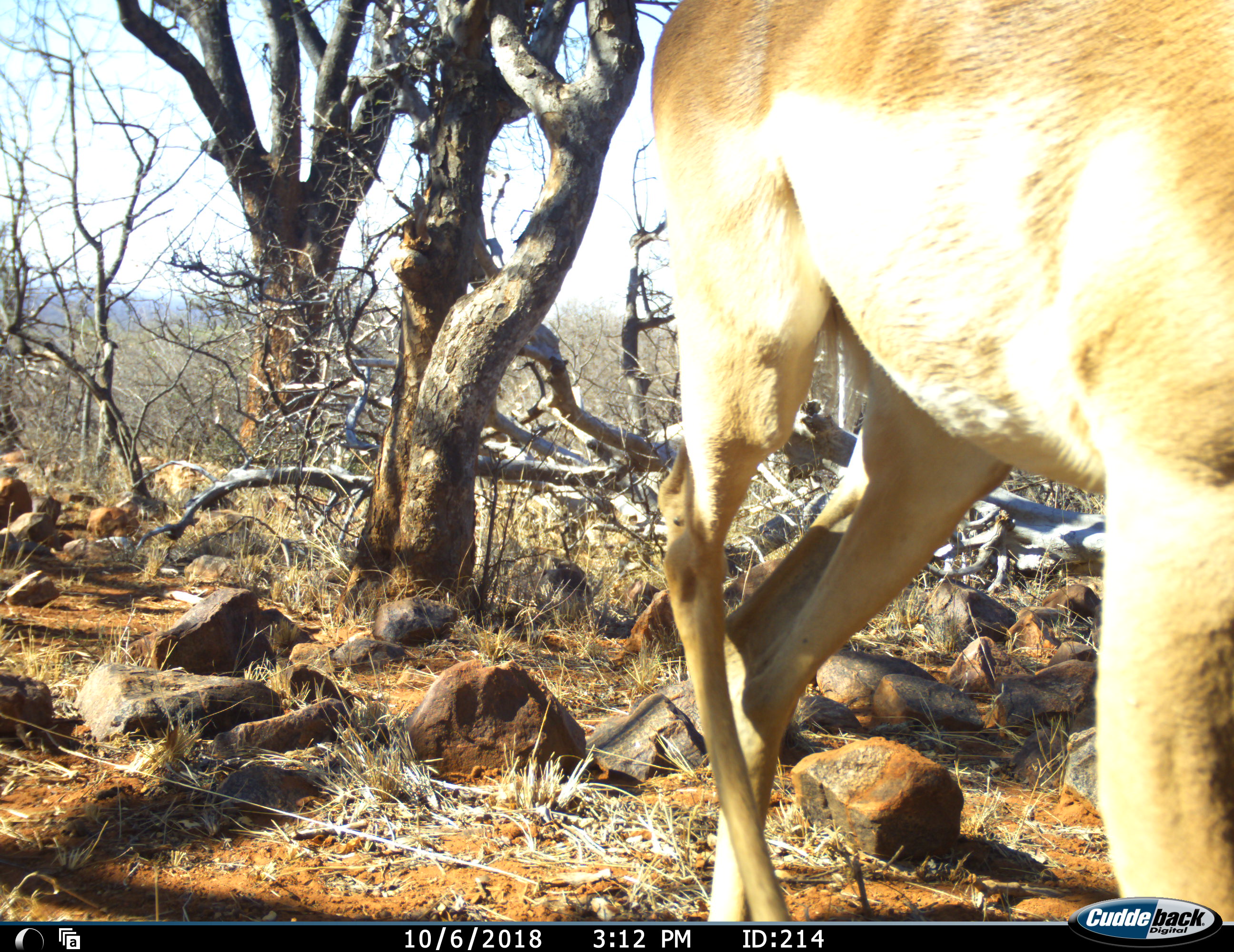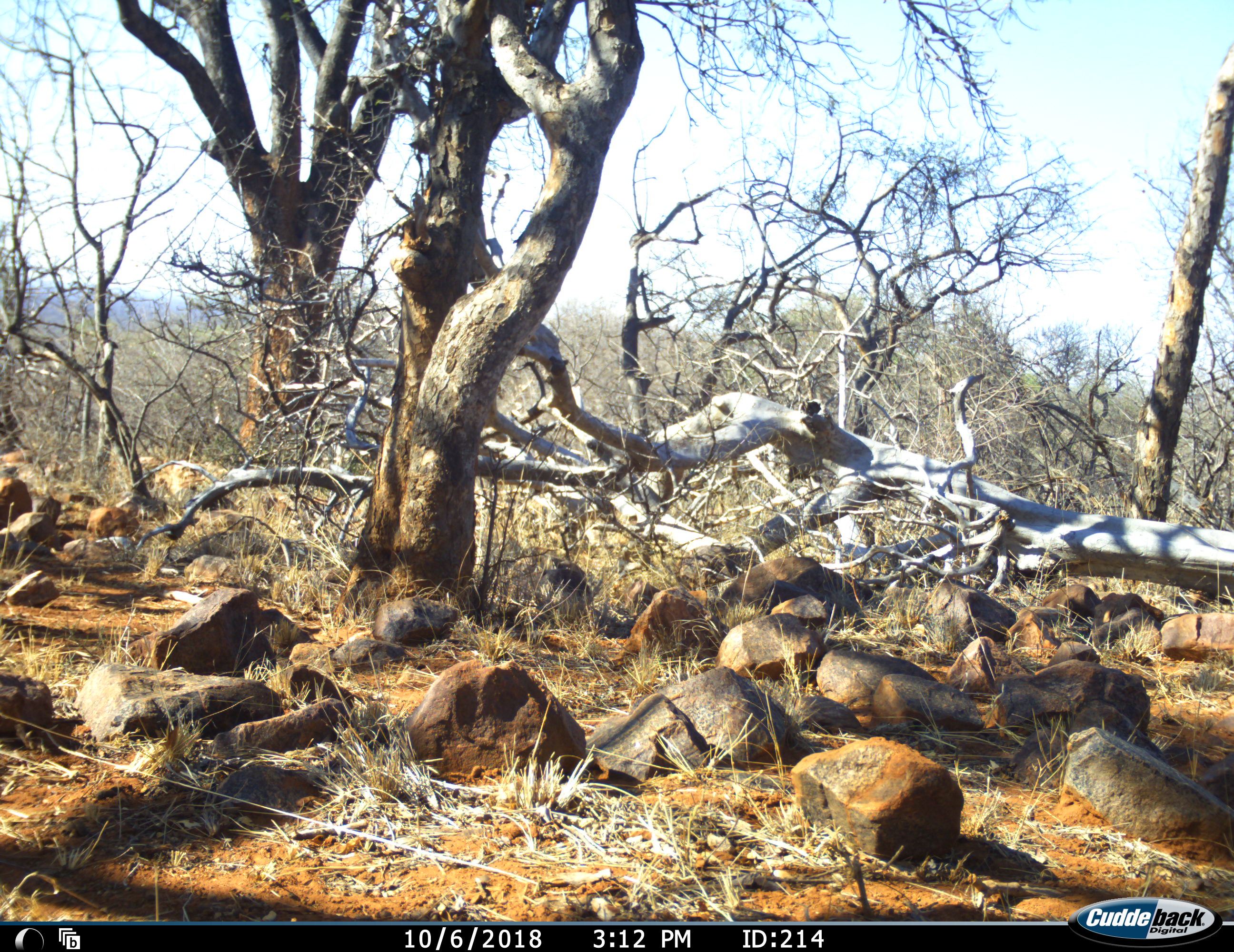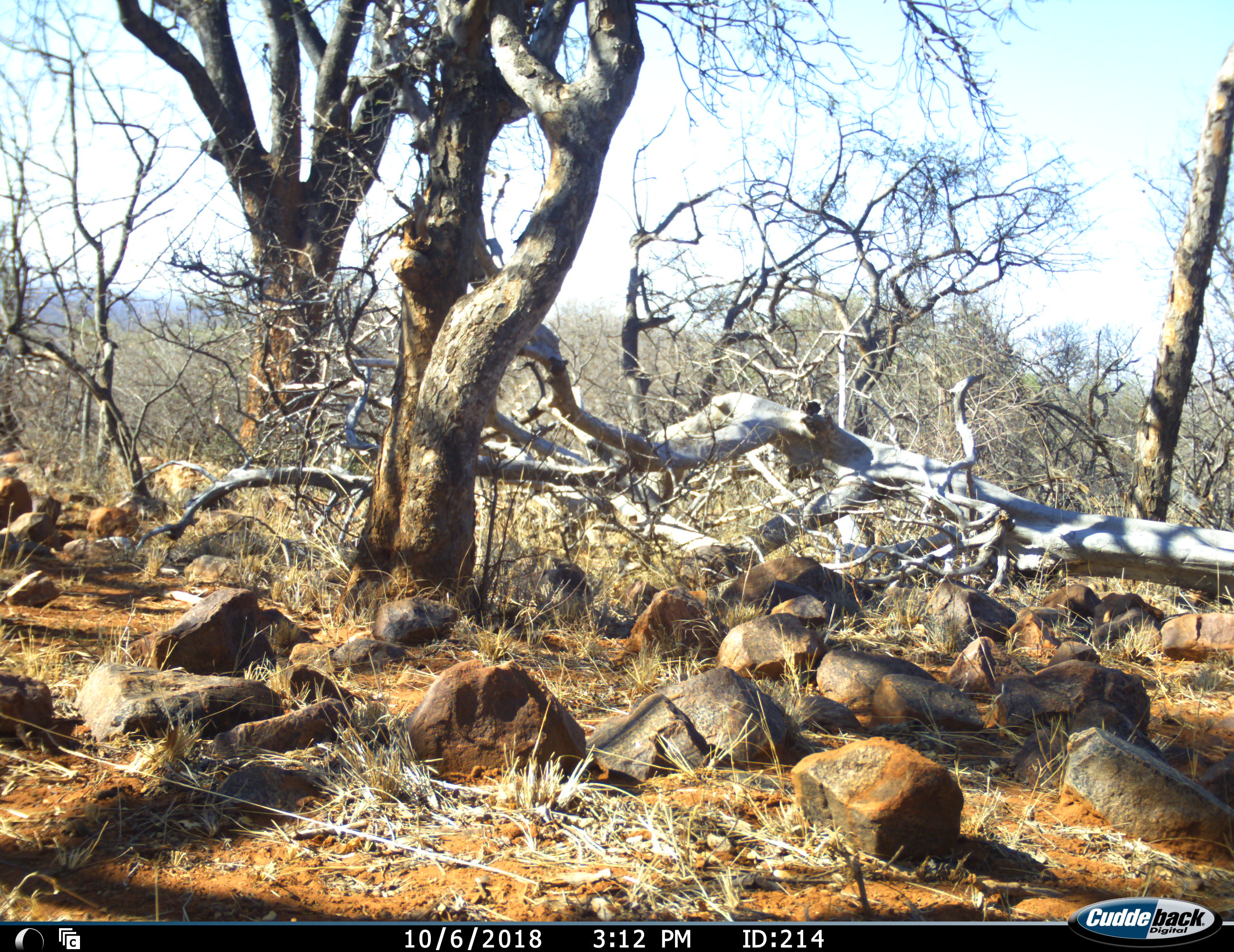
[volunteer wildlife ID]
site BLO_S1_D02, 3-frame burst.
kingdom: Animalia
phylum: Chordata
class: Mammalia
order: Artiodactyla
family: Bovidae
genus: Aepyceros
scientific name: Aepyceros melampus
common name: impala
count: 1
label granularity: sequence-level